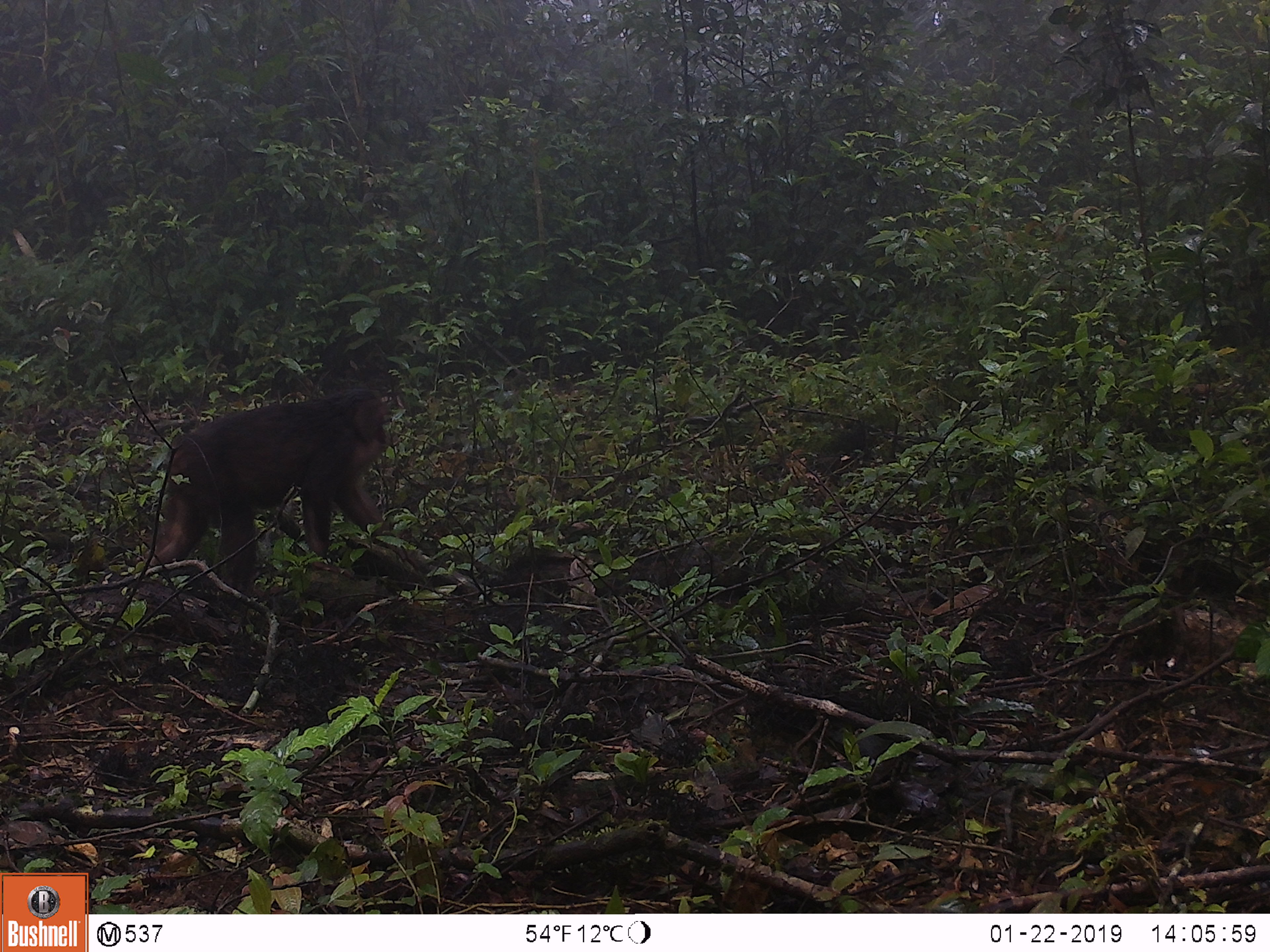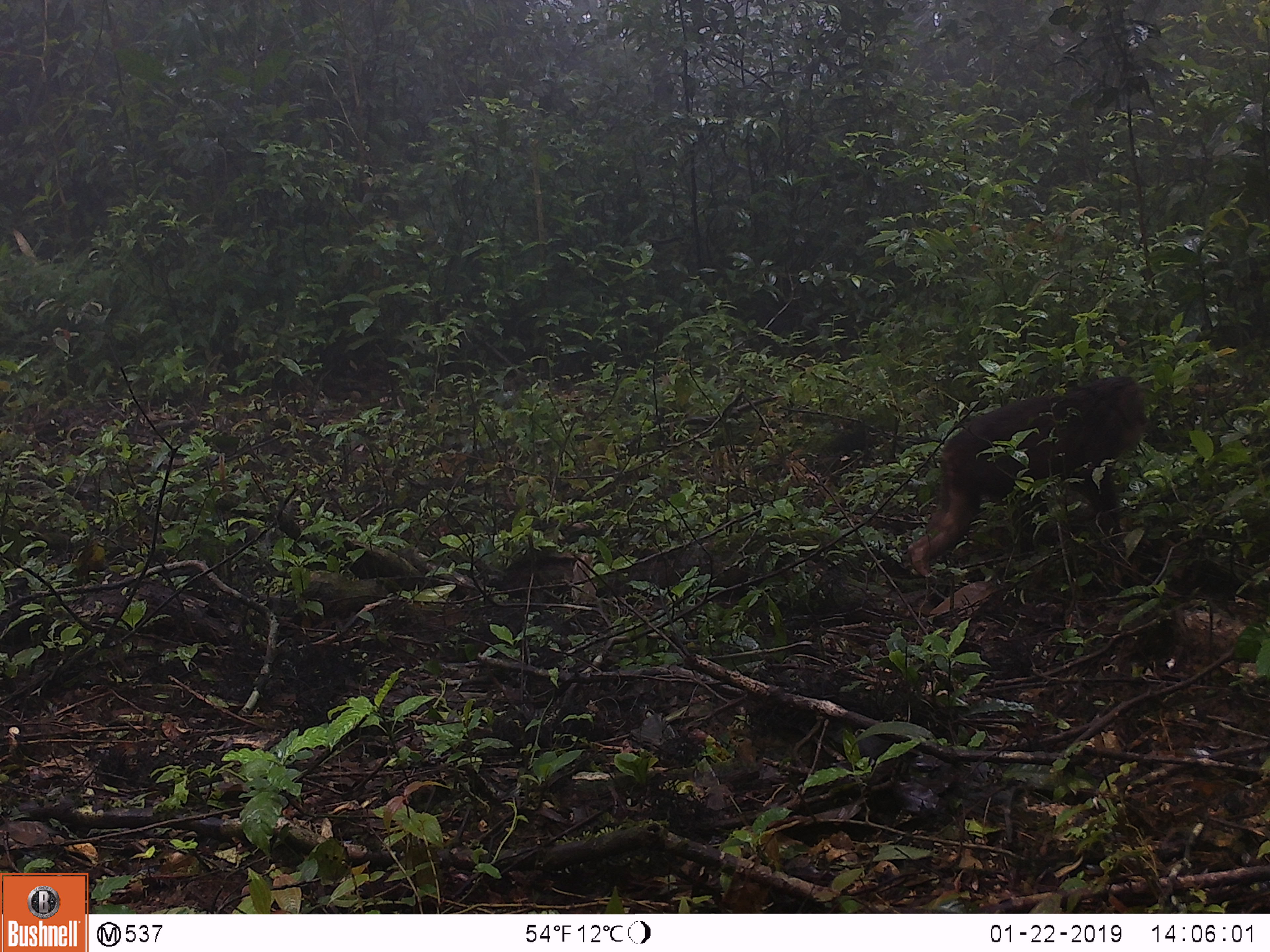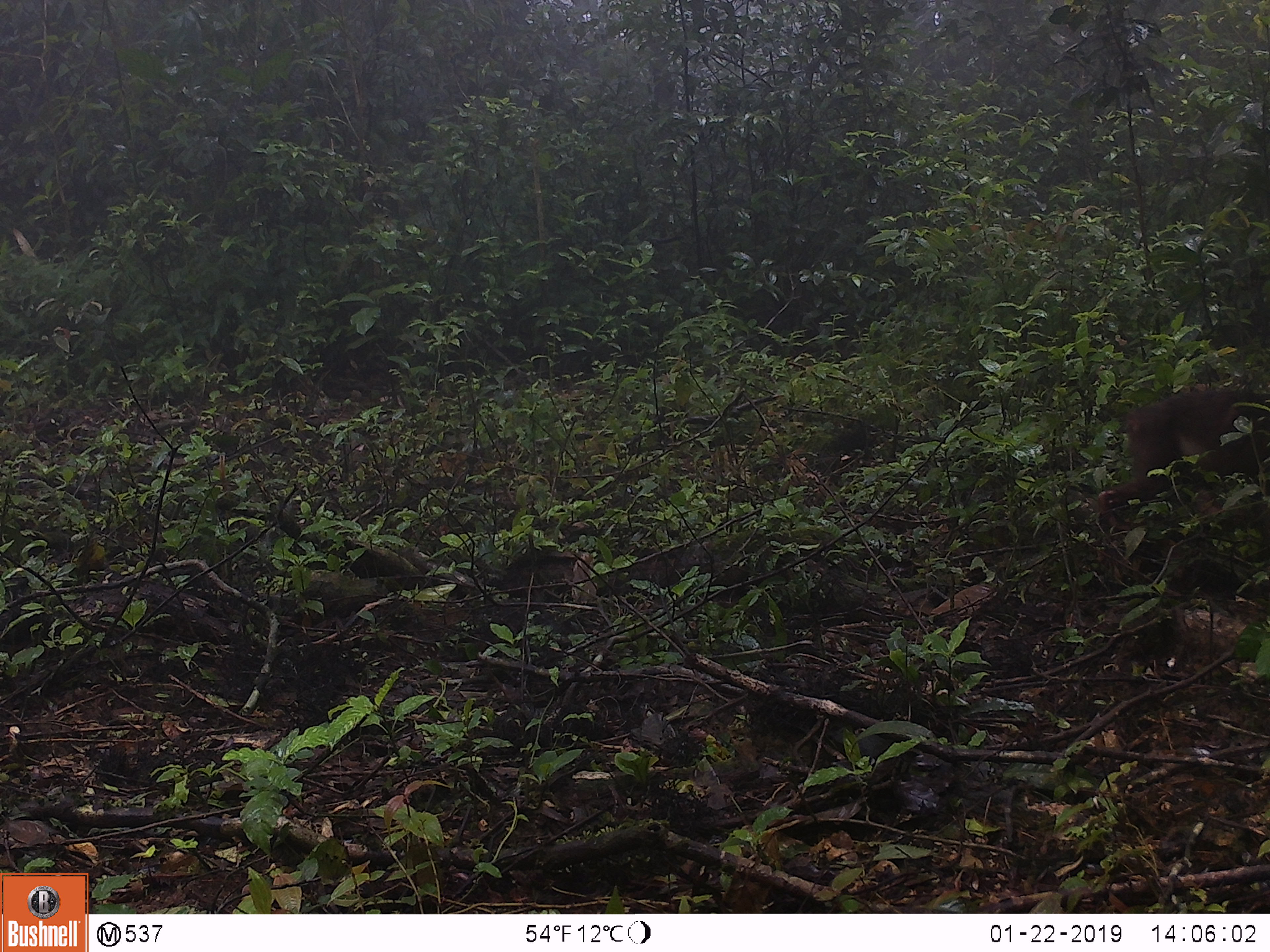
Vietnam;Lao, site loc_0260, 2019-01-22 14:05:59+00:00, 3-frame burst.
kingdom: Animalia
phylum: Chordata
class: Mammalia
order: Primates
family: Cercopithecidae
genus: Macaca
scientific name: Macaca arctoides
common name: stump-tailed macaque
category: stump tailed macaque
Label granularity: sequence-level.